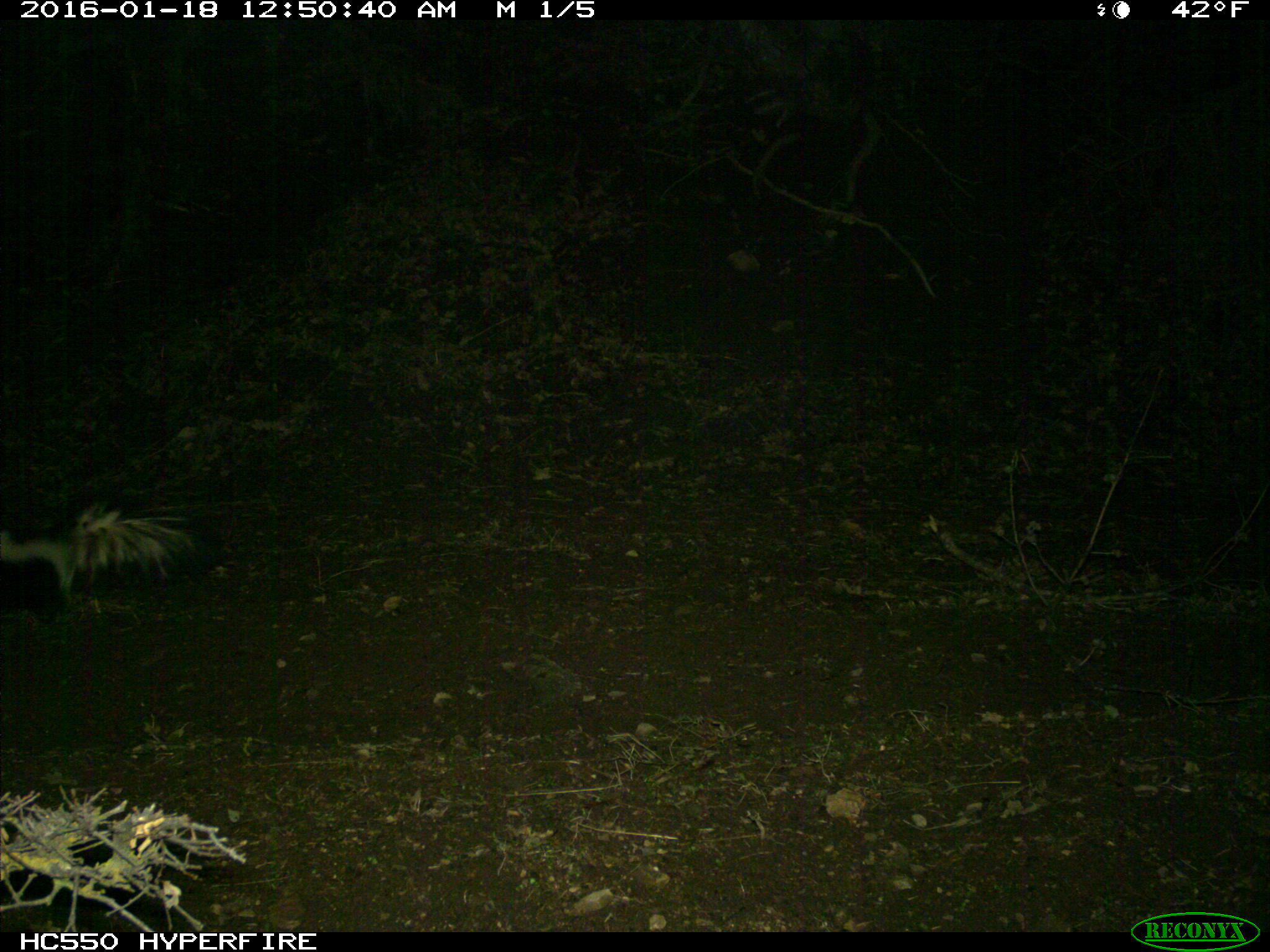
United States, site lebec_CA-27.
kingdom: Animalia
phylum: Chordata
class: Mammalia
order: Carnivora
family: Mephitidae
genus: Mephitis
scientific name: Mephitis mephitis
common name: striped skunk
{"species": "Mephitis mephitis (striped skunk)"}